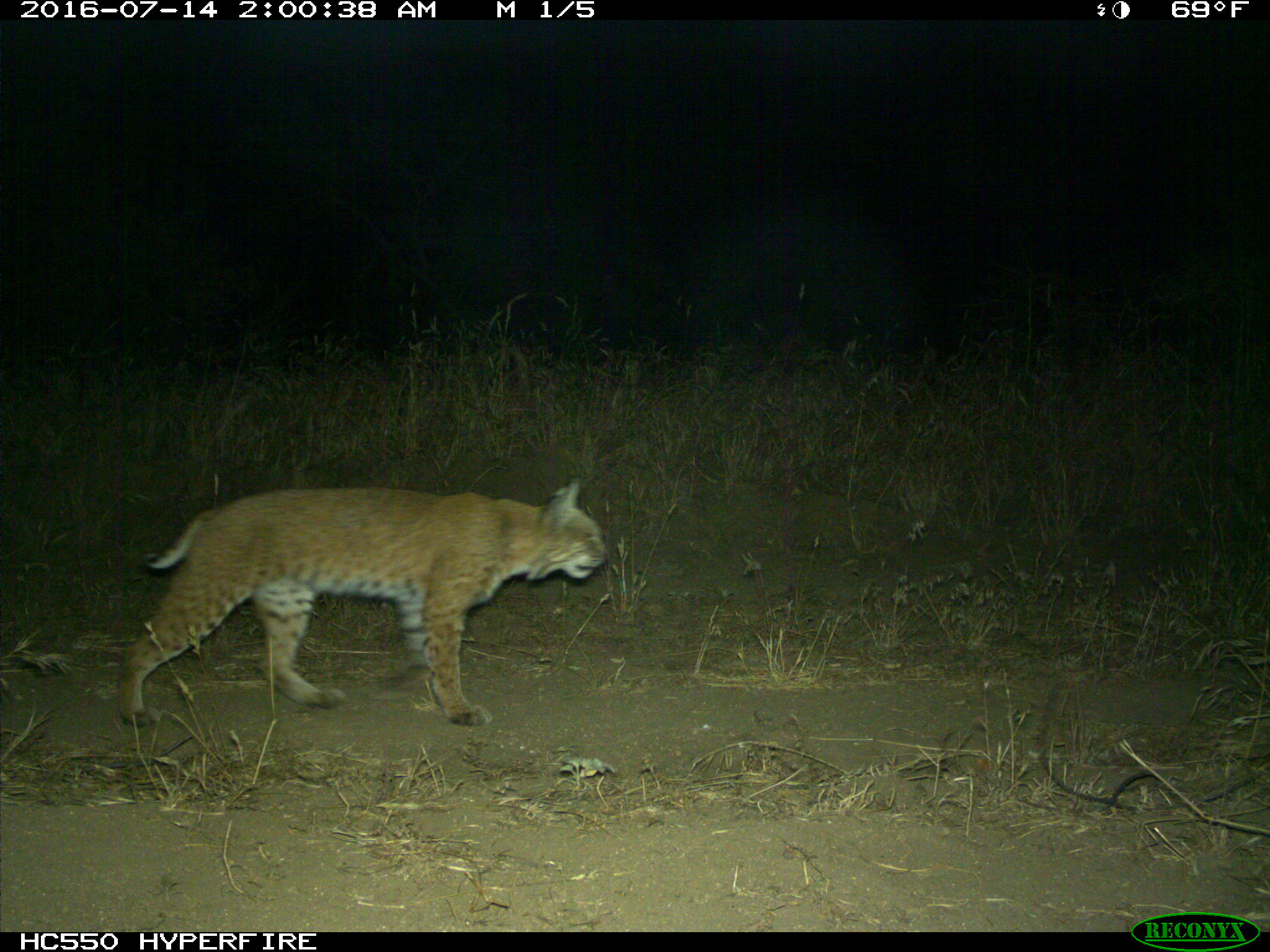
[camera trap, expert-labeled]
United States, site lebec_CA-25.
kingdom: Animalia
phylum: Chordata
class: Mammalia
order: Carnivora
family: Felidae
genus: Lynx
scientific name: Lynx rufus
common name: bobcat